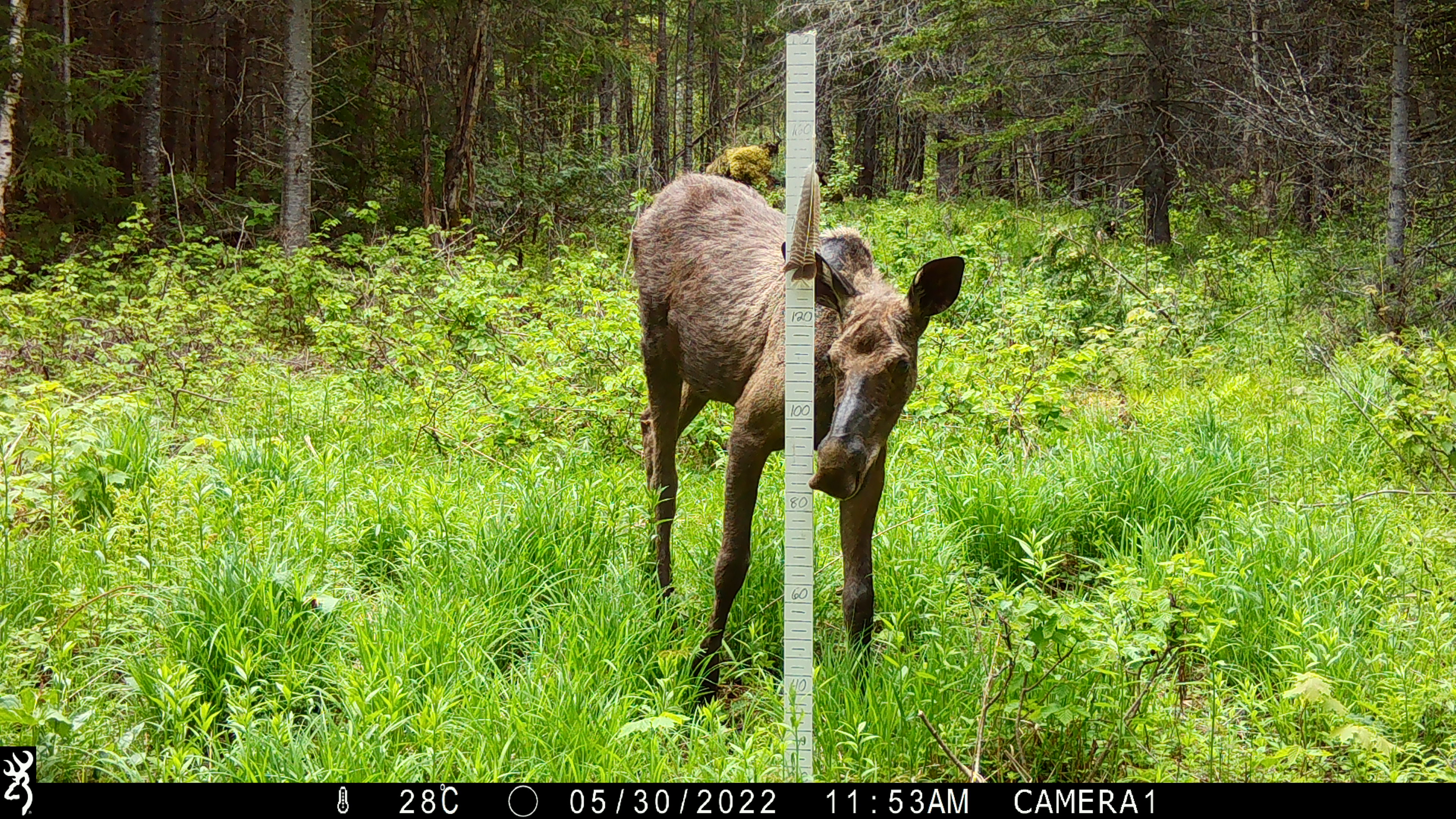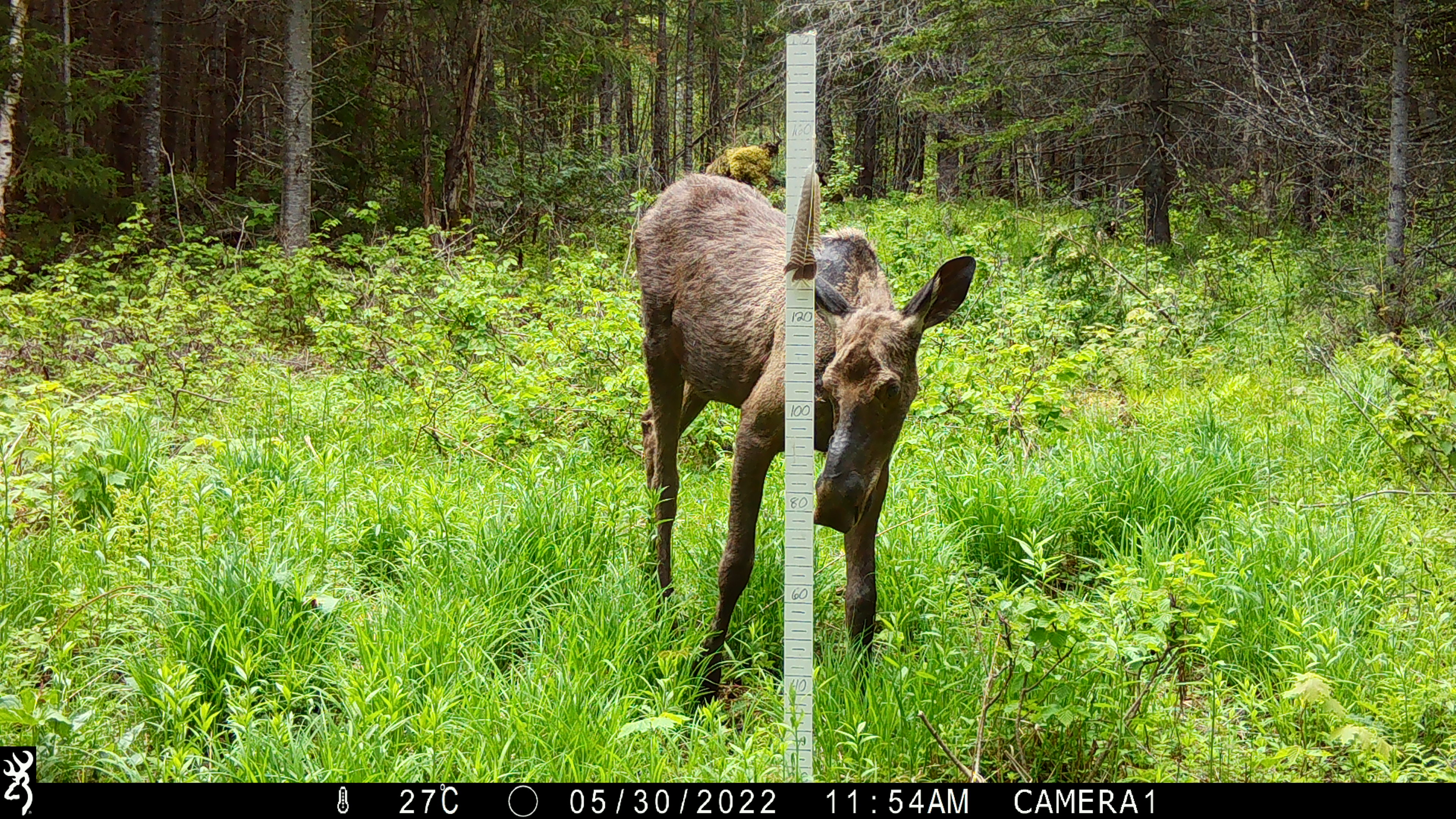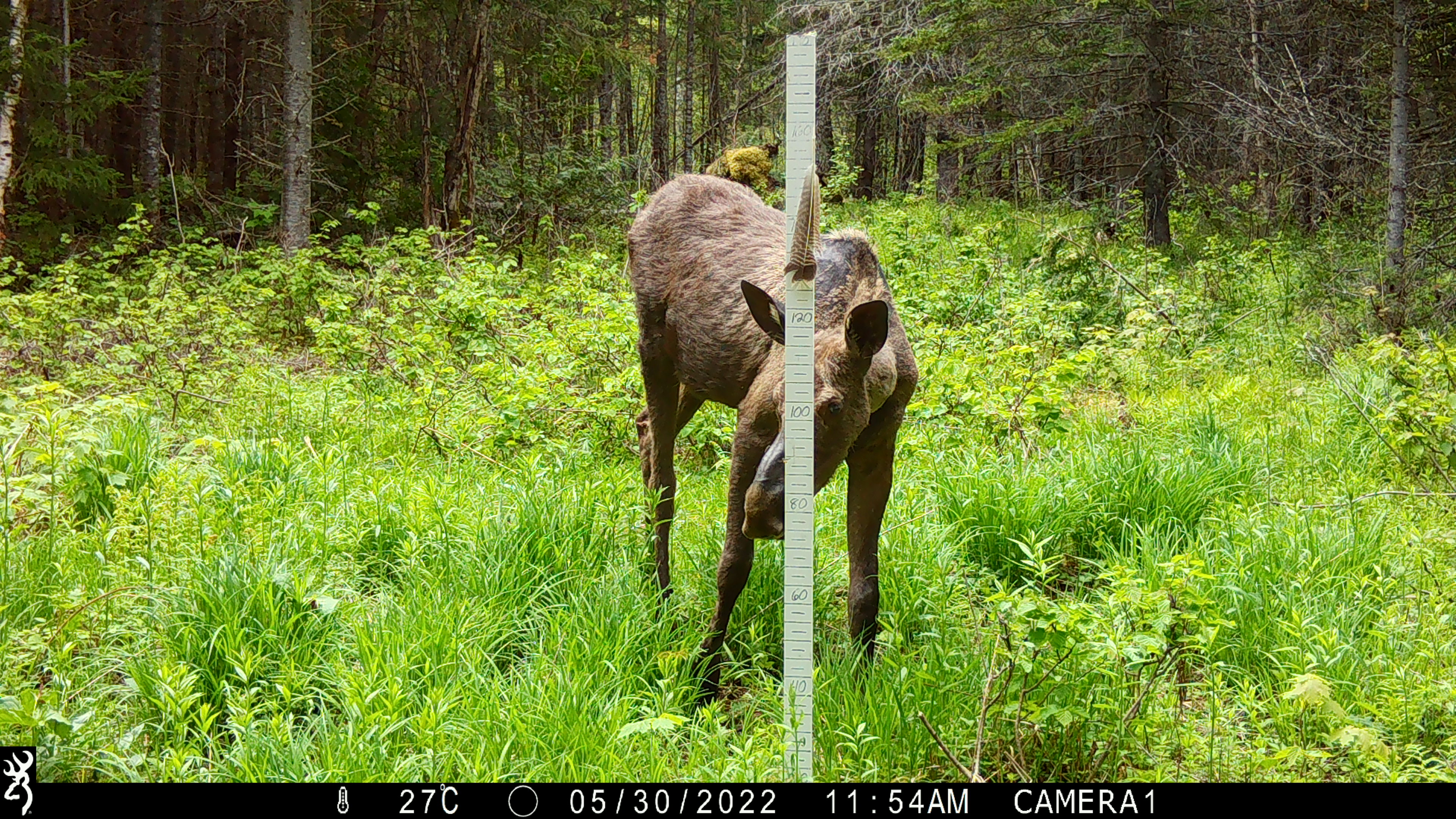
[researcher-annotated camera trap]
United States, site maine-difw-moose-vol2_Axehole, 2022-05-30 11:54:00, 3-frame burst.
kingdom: Animalia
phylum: Chordata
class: Mammalia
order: Artiodactyla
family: Cervidae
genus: Alces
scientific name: Alces alces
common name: moose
Moose (Alces alces).